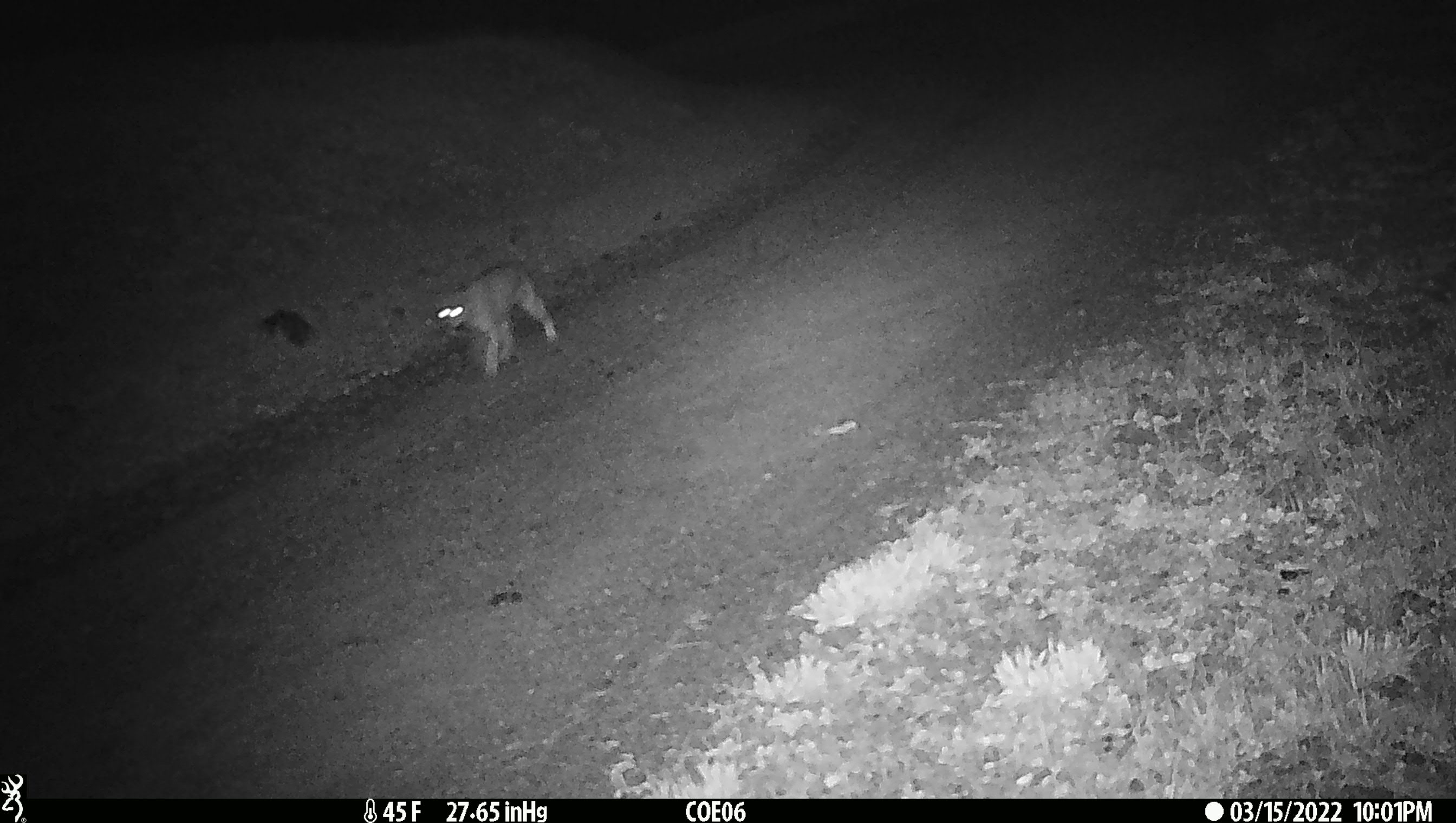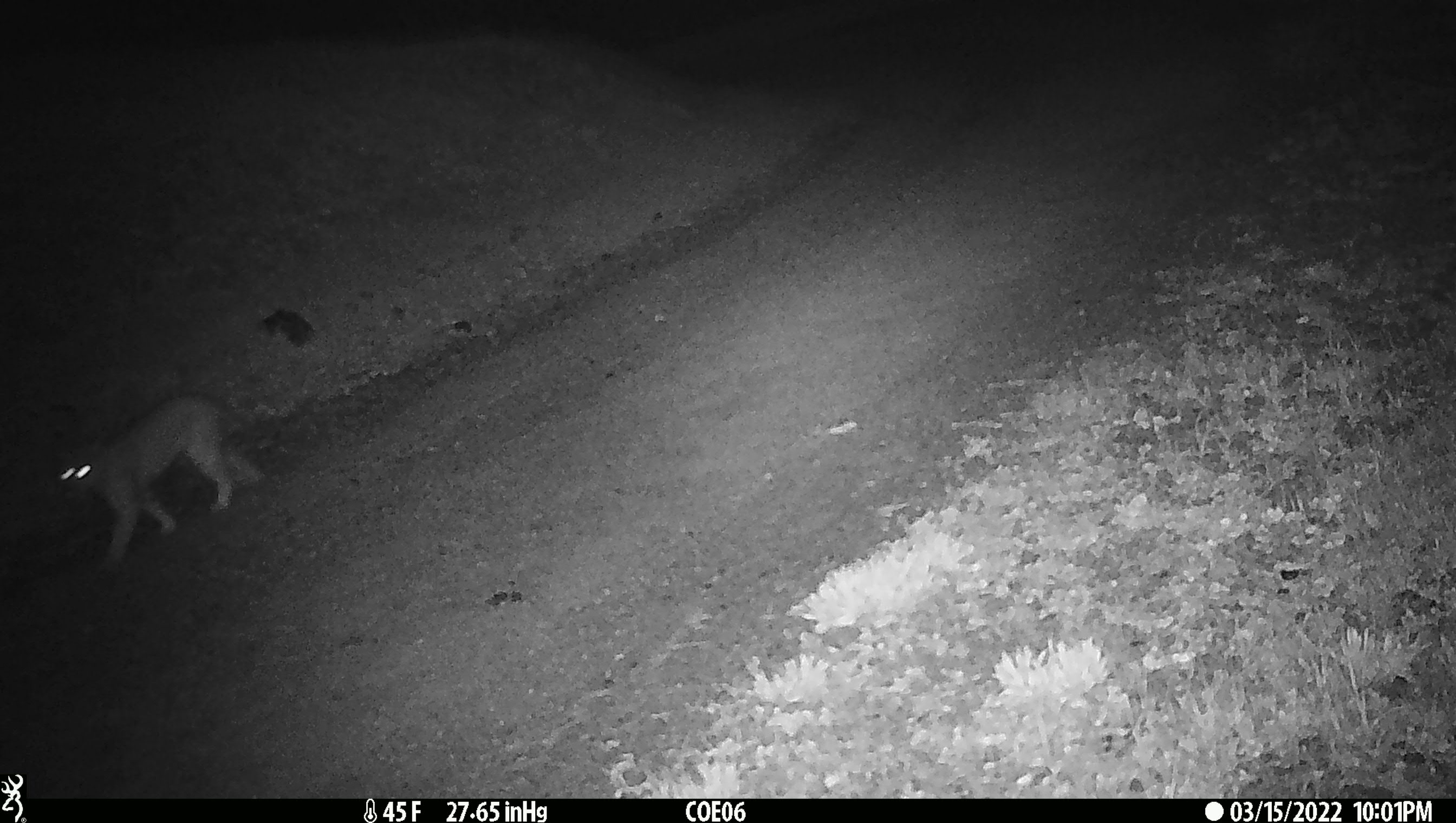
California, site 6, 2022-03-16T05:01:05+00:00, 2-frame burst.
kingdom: Animalia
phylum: Chordata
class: Mammalia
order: Carnivora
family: Felidae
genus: Lynx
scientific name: Lynx rufus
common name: bobcat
Bobcat (Lynx rufus).